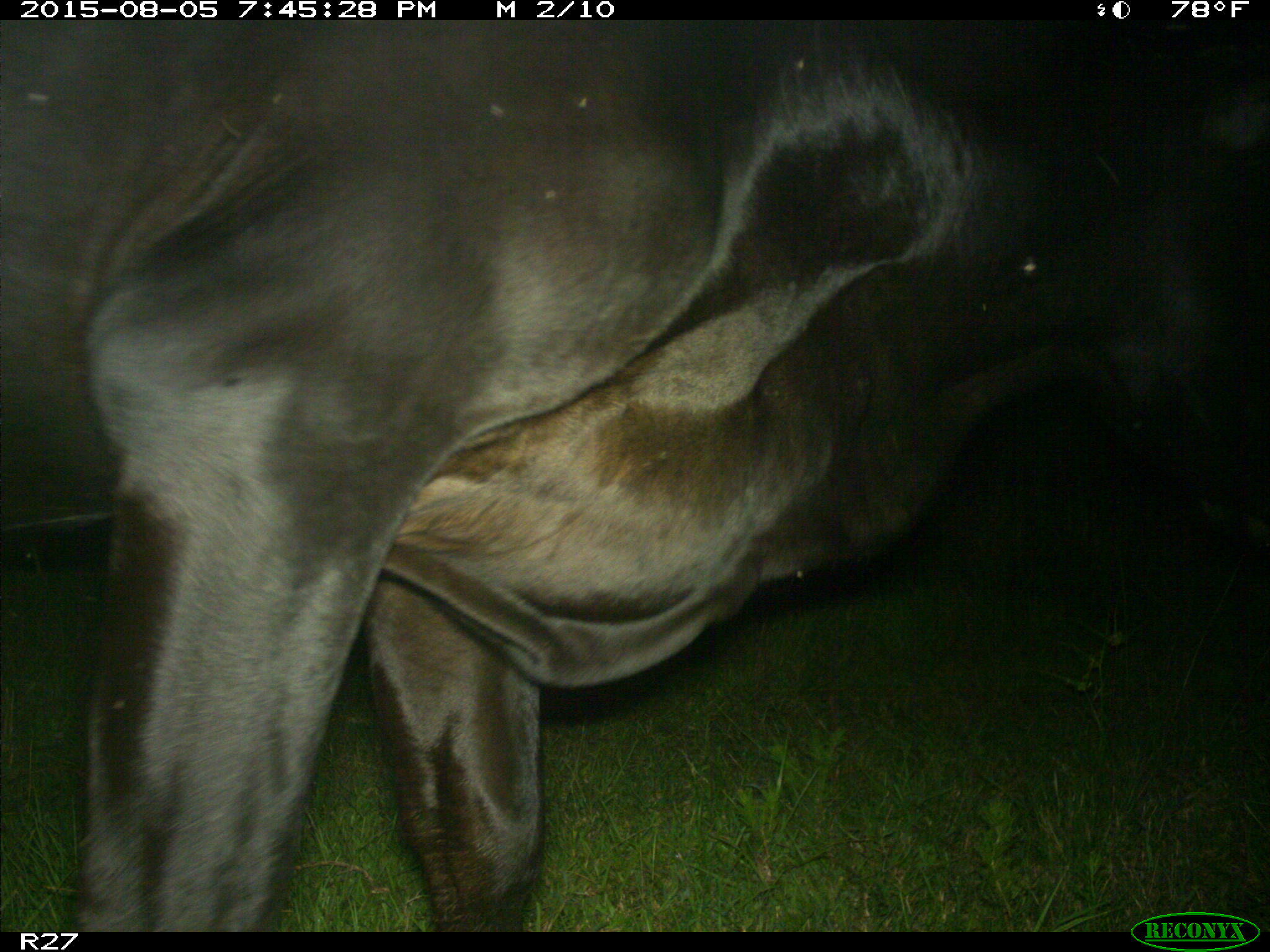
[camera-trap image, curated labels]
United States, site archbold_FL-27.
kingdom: Animalia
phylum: Chordata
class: Mammalia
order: Artiodactyla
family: Bovidae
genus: Bos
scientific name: Bos taurus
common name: domestic cow